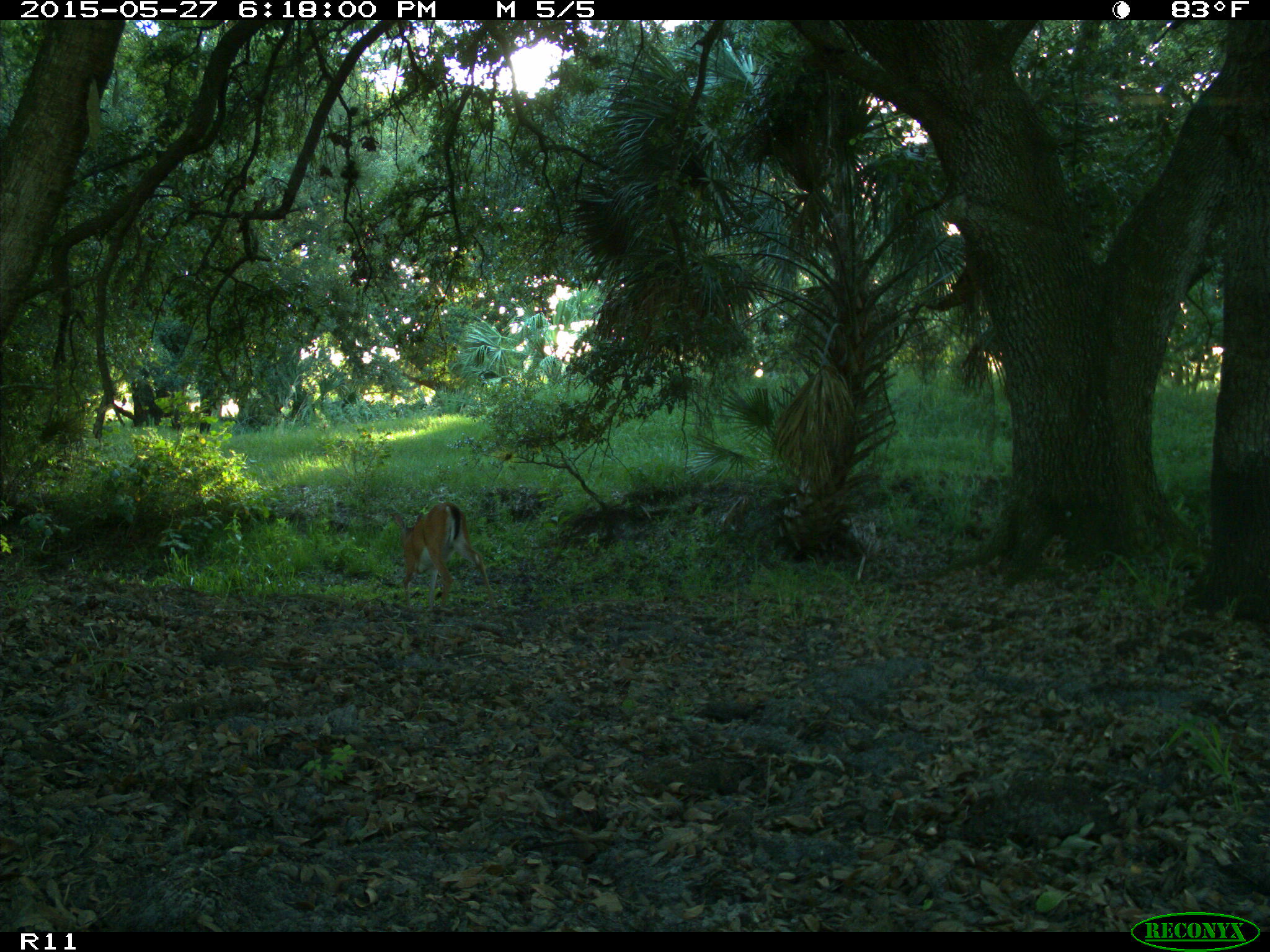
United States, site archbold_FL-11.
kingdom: Animalia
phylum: Chordata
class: Mammalia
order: Artiodactyla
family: Cervidae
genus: Odocoileus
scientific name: Odocoileus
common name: deer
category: unidentified deer